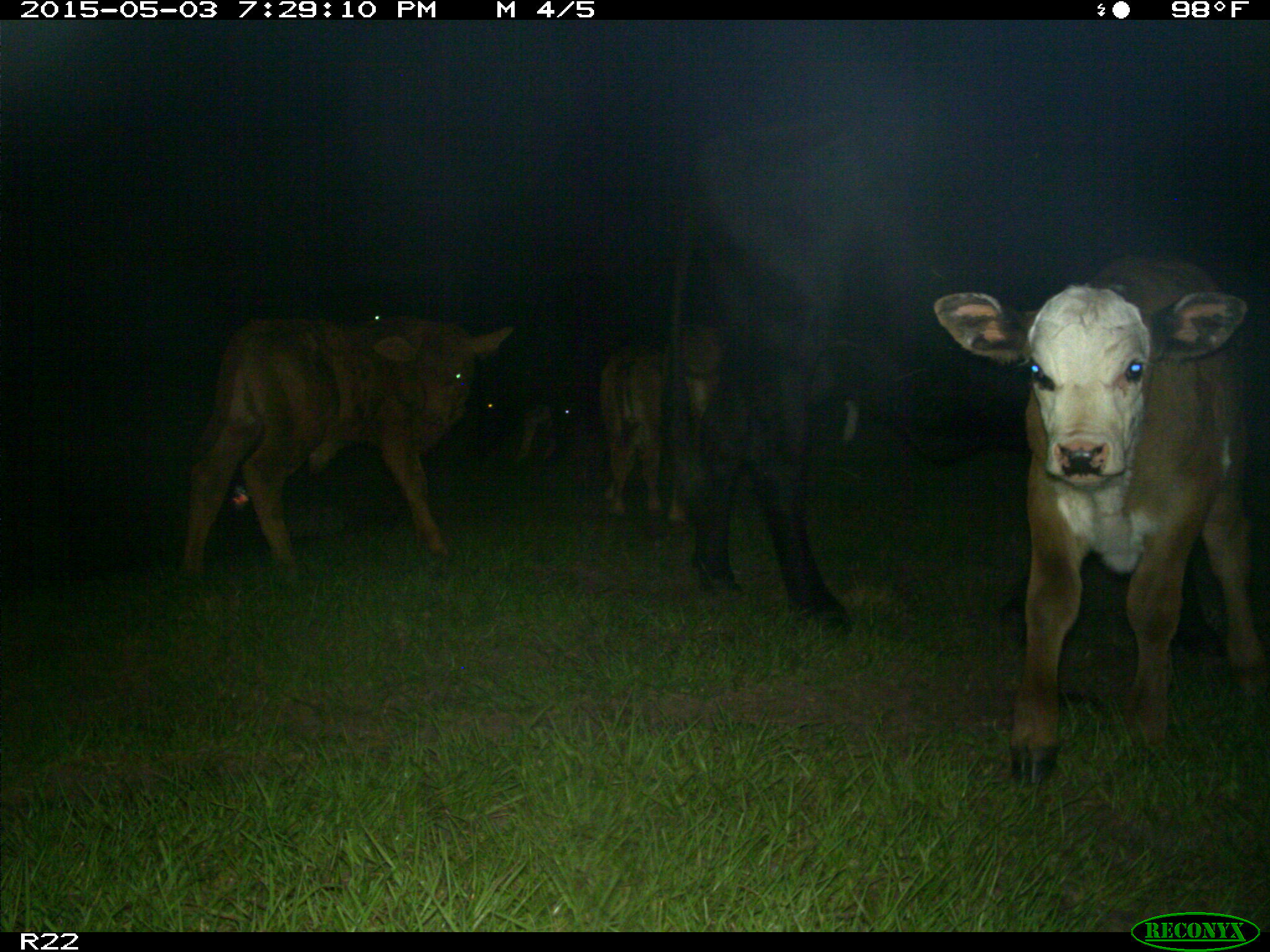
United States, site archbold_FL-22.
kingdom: Animalia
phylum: Chordata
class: Mammalia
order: Artiodactyla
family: Bovidae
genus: Bos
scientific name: Bos taurus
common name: domestic cow